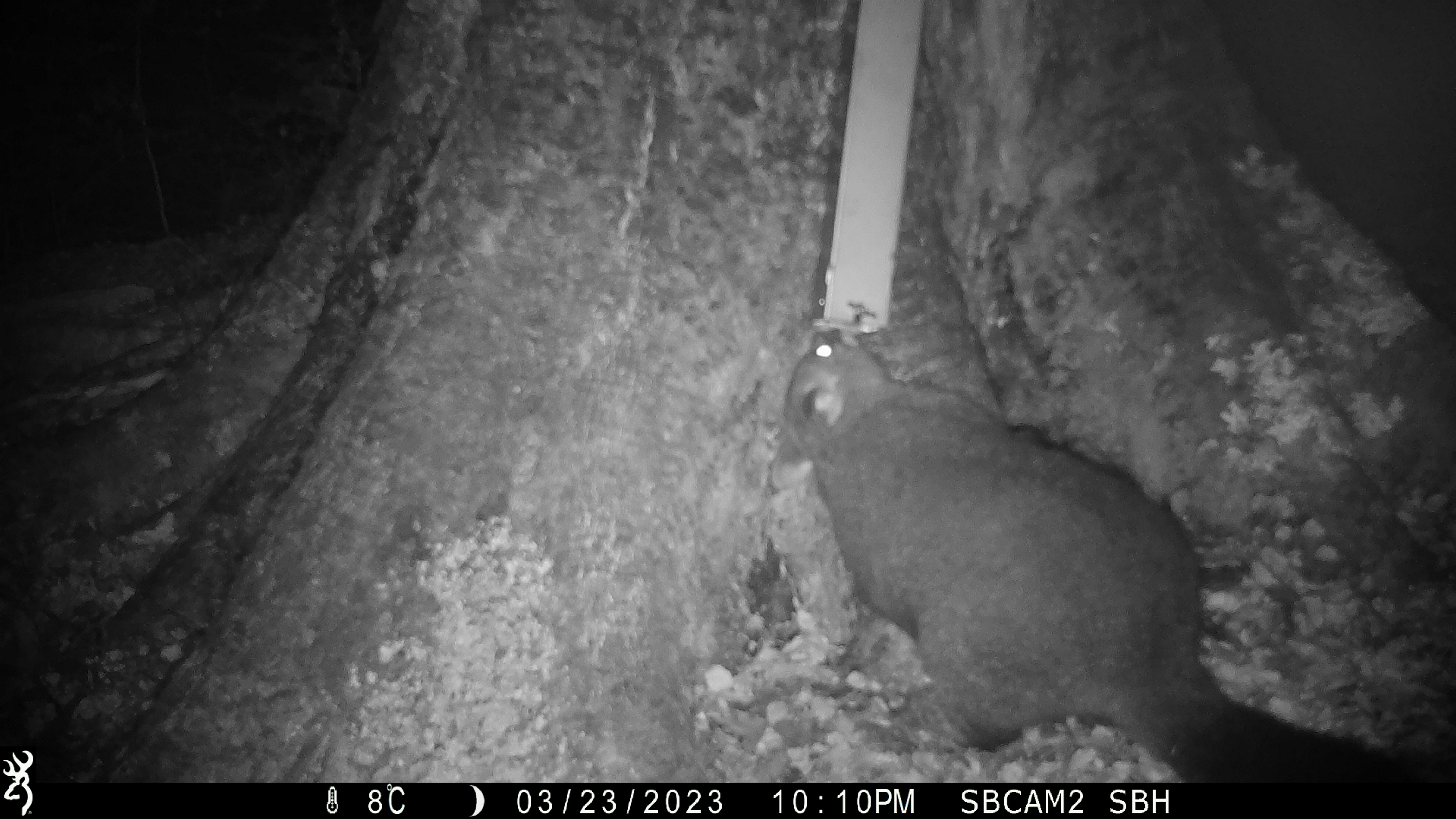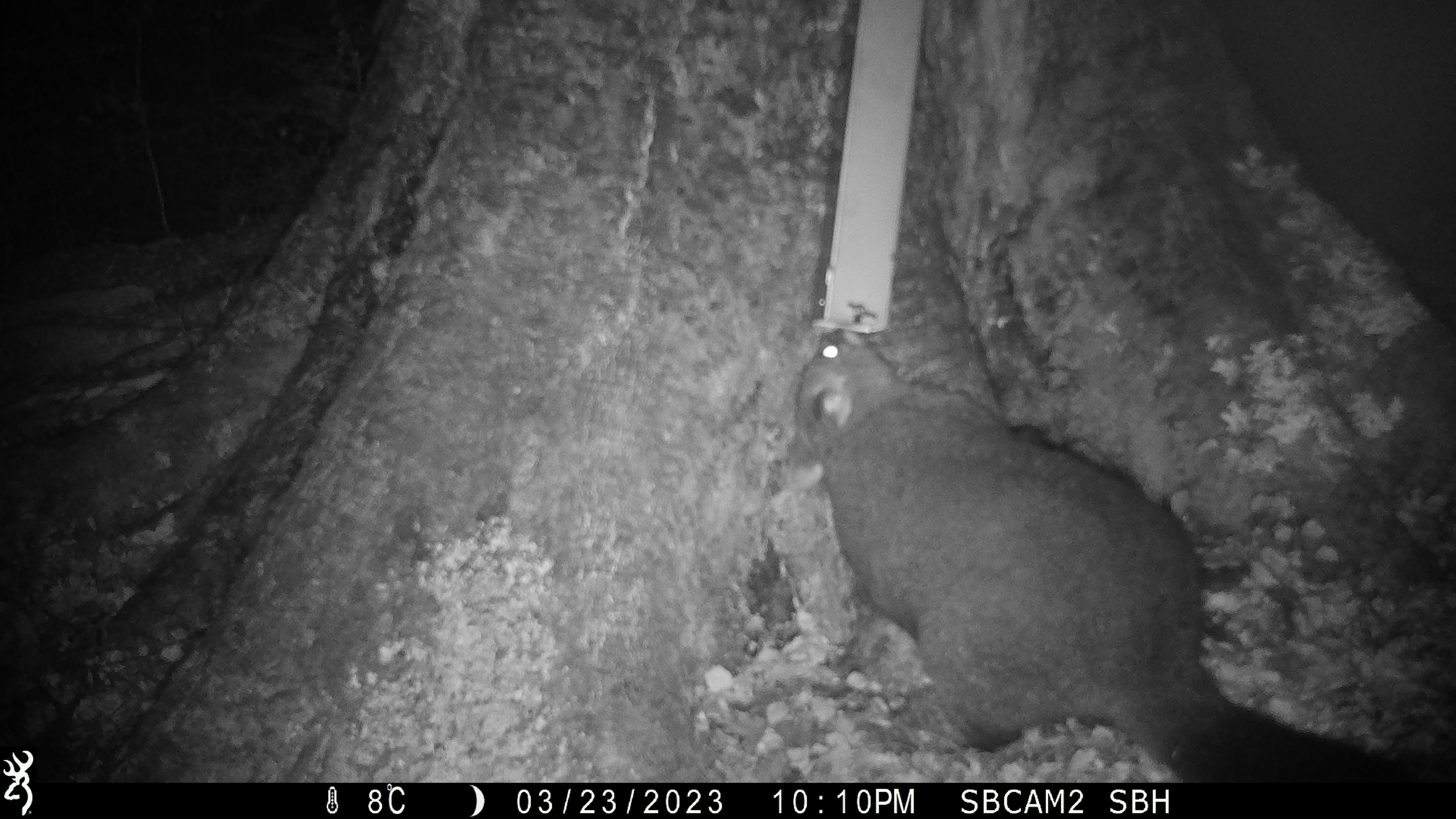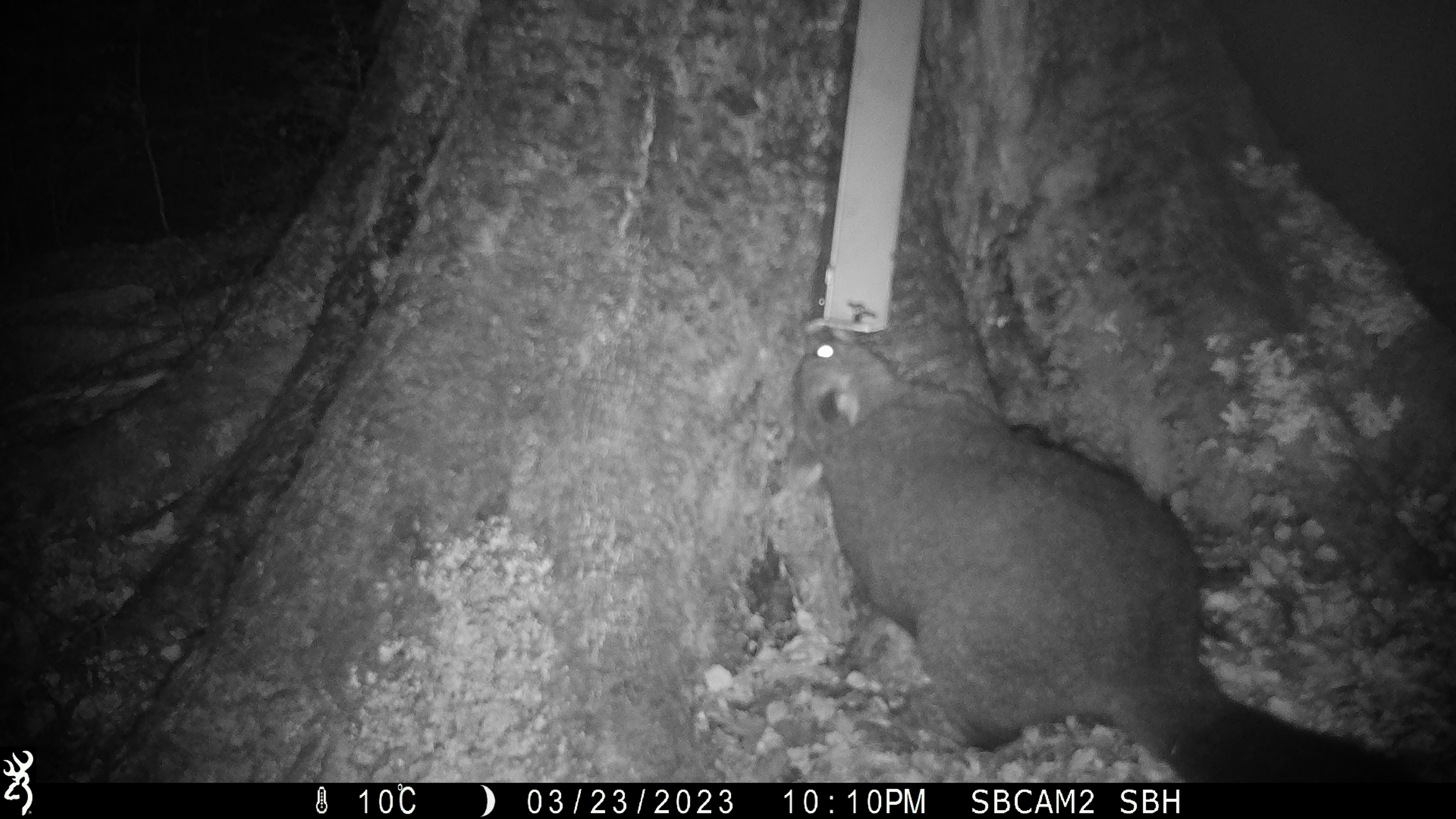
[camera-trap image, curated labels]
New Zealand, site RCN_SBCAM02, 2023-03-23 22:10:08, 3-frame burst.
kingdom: Animalia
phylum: Chordata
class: Mammalia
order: Diprotodontia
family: Phalangeridae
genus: Trichosurus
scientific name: Trichosurus vulpecula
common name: common brushtail possum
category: possum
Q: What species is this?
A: Possum (common brushtail possum) (Trichosurus vulpecula).